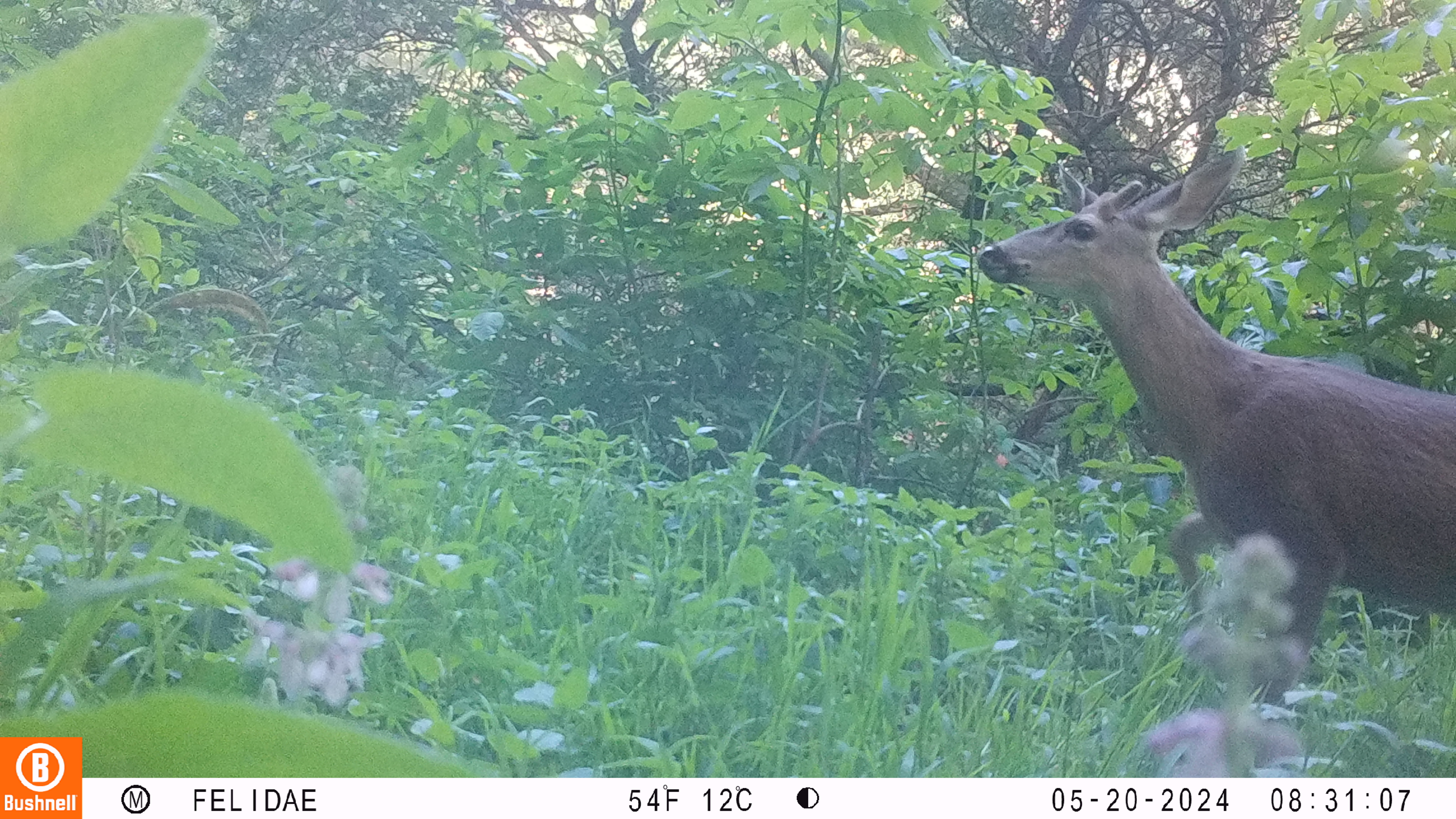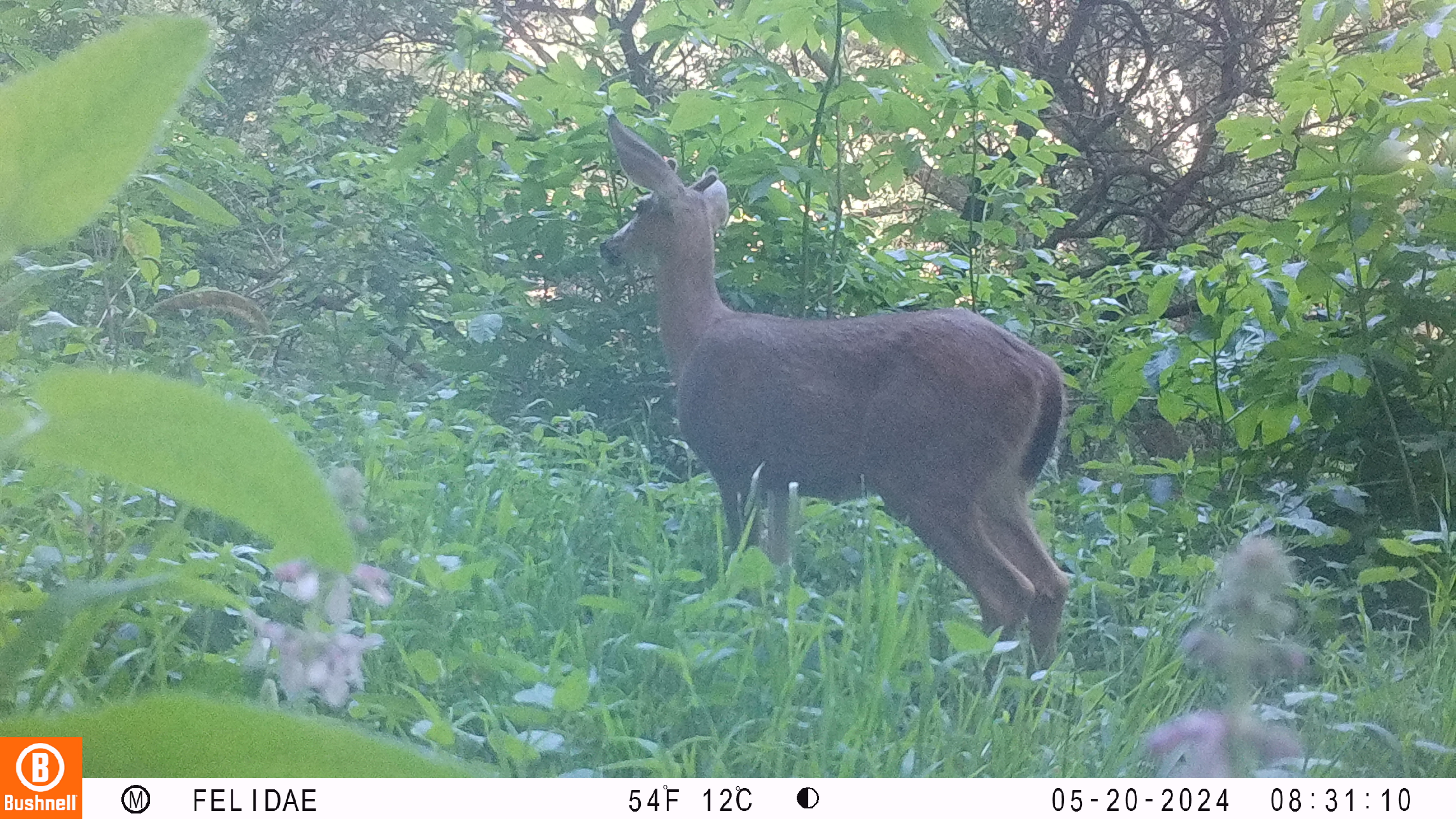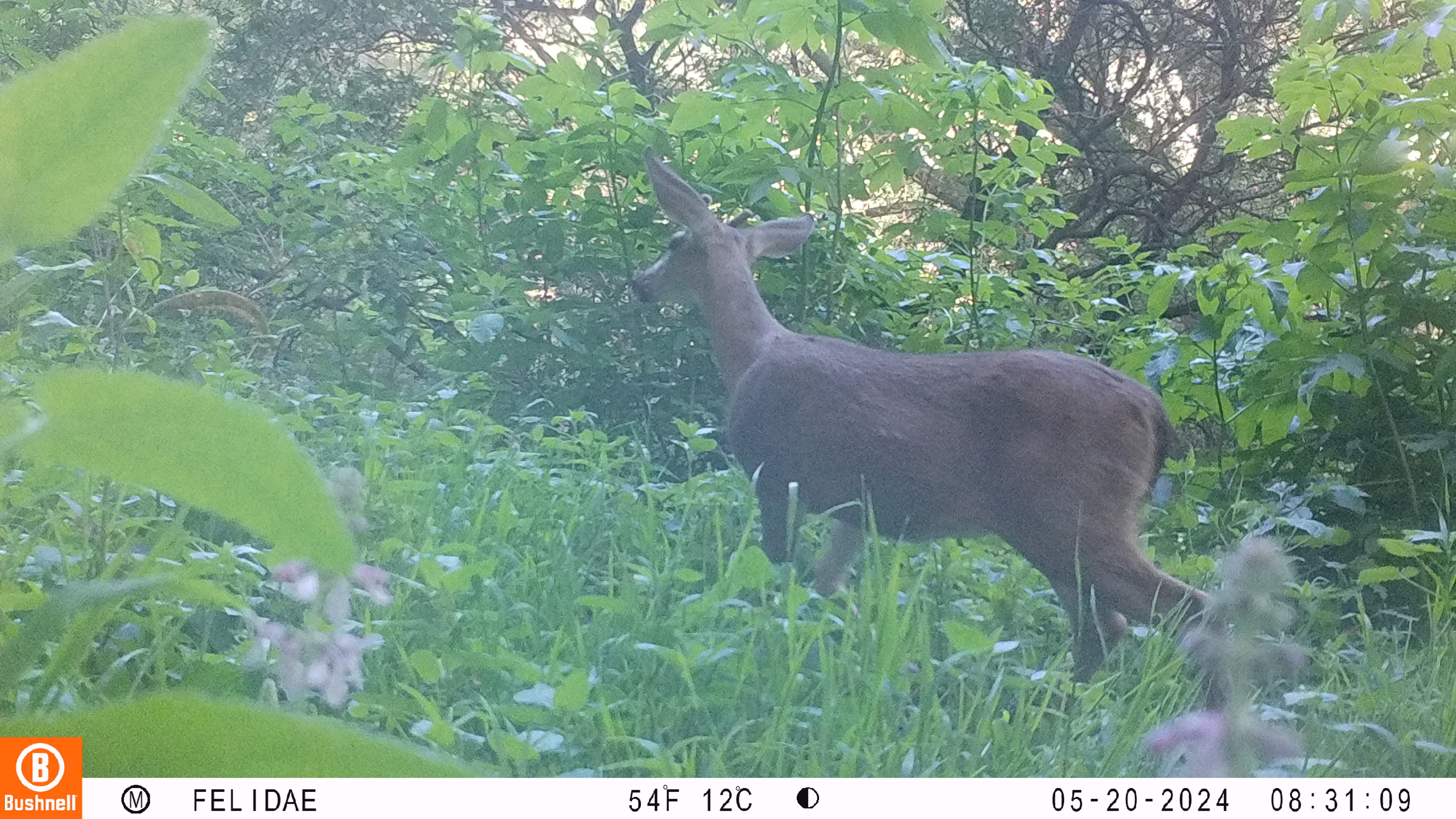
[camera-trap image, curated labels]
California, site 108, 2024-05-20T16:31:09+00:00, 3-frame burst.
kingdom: Animalia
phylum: Chordata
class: Mammalia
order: Artiodactyla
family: Cervidae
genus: Odocoileus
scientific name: Odocoileus hemionus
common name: mule deer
Mule deer (Odocoileus hemionus).